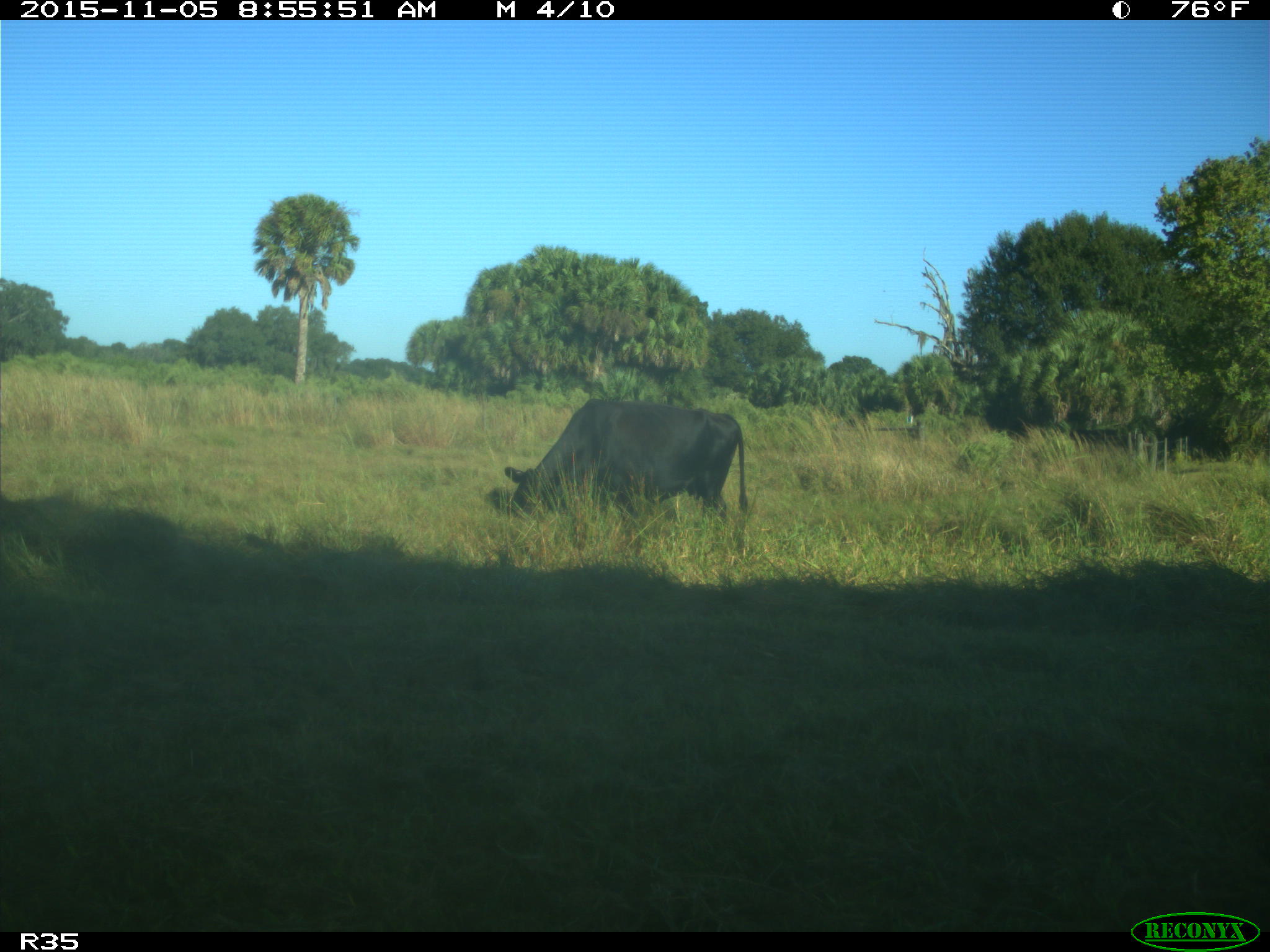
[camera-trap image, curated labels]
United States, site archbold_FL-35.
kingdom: Animalia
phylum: Chordata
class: Mammalia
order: Artiodactyla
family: Bovidae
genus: Bos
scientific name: Bos taurus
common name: domestic cow